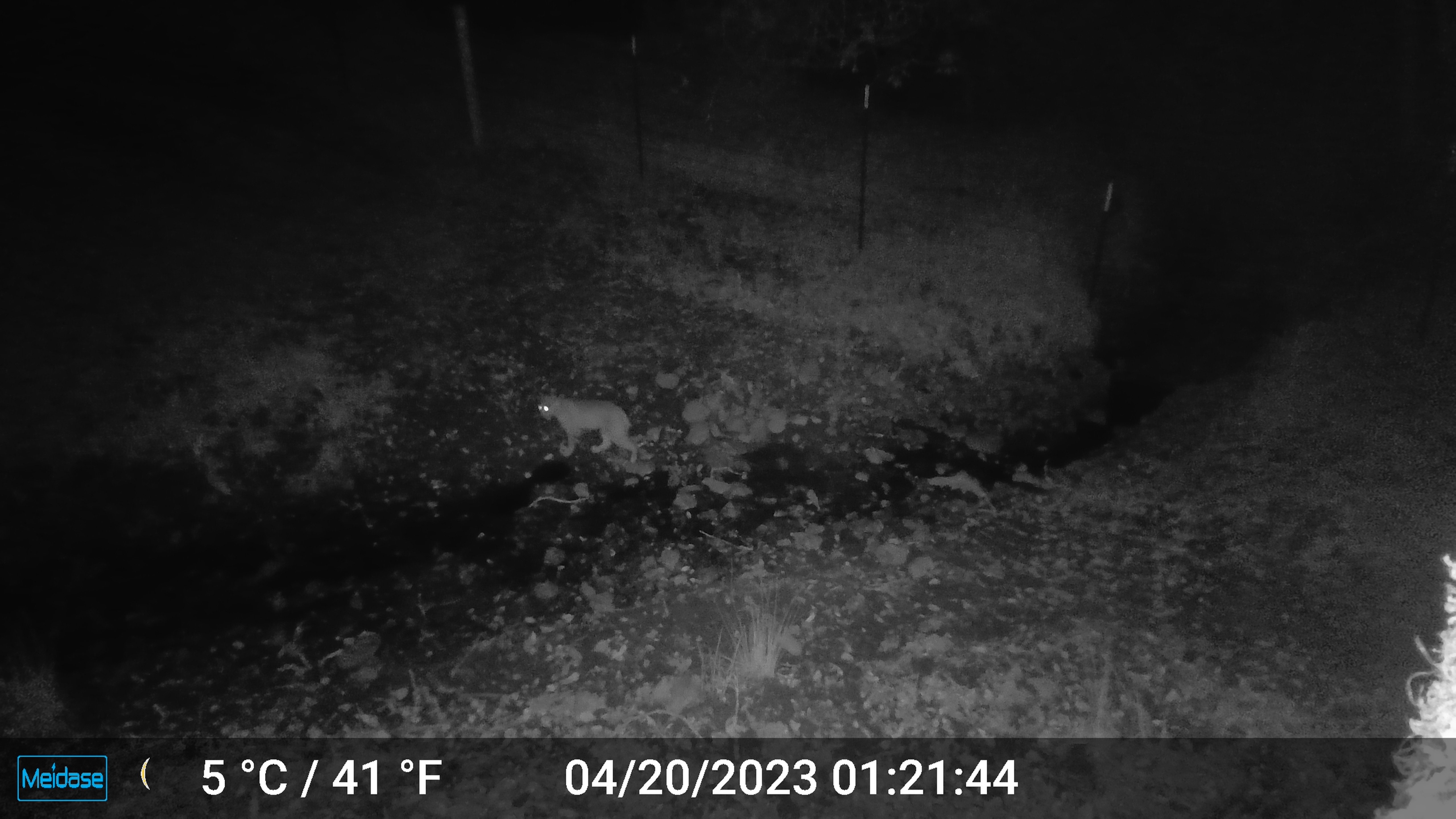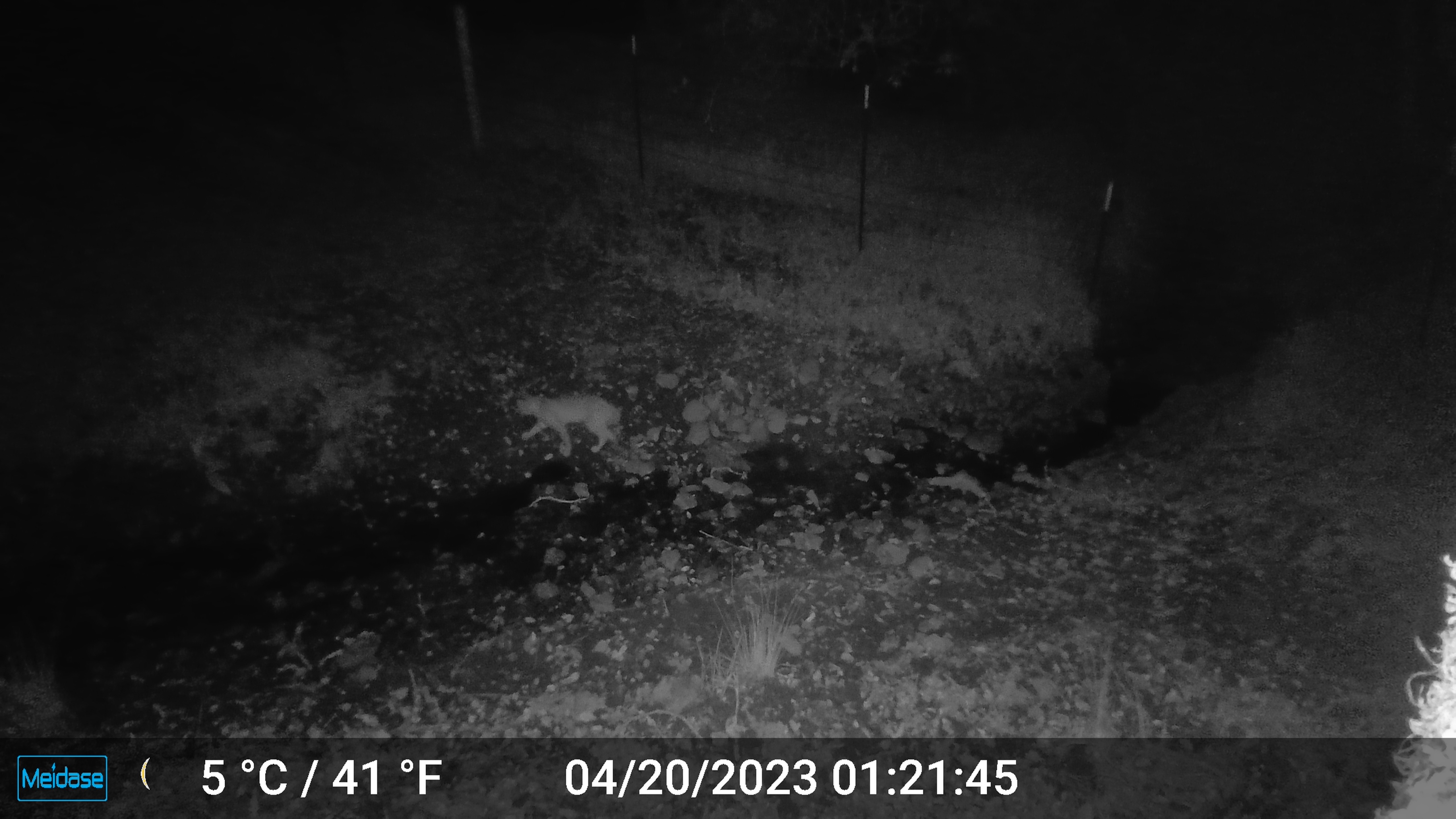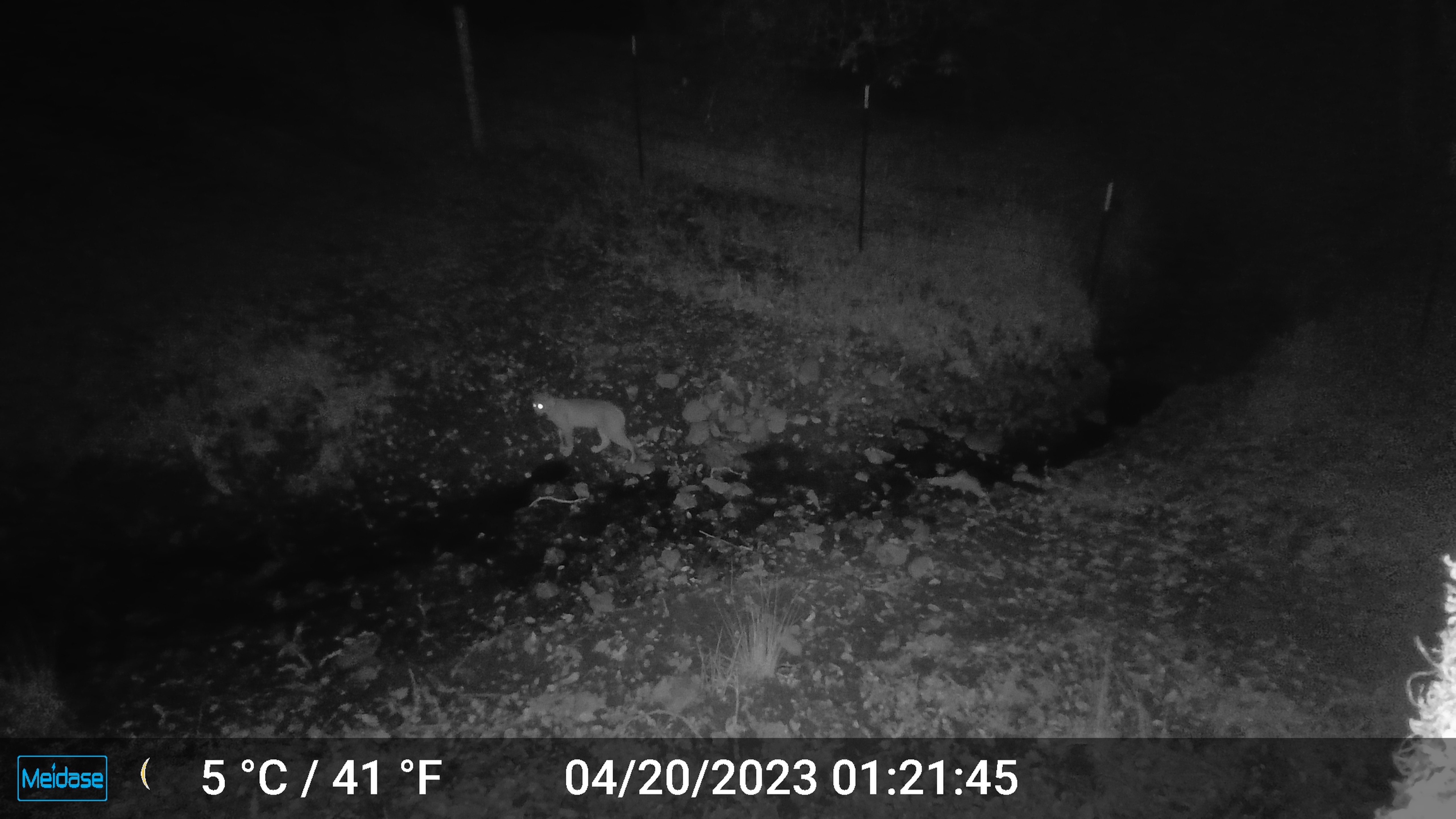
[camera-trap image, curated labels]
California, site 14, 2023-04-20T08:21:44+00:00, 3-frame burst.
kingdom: Animalia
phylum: Chordata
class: Mammalia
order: Carnivora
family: Felidae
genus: Lynx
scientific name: Lynx rufus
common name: bobcat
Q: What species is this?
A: Bobcat (Lynx rufus).